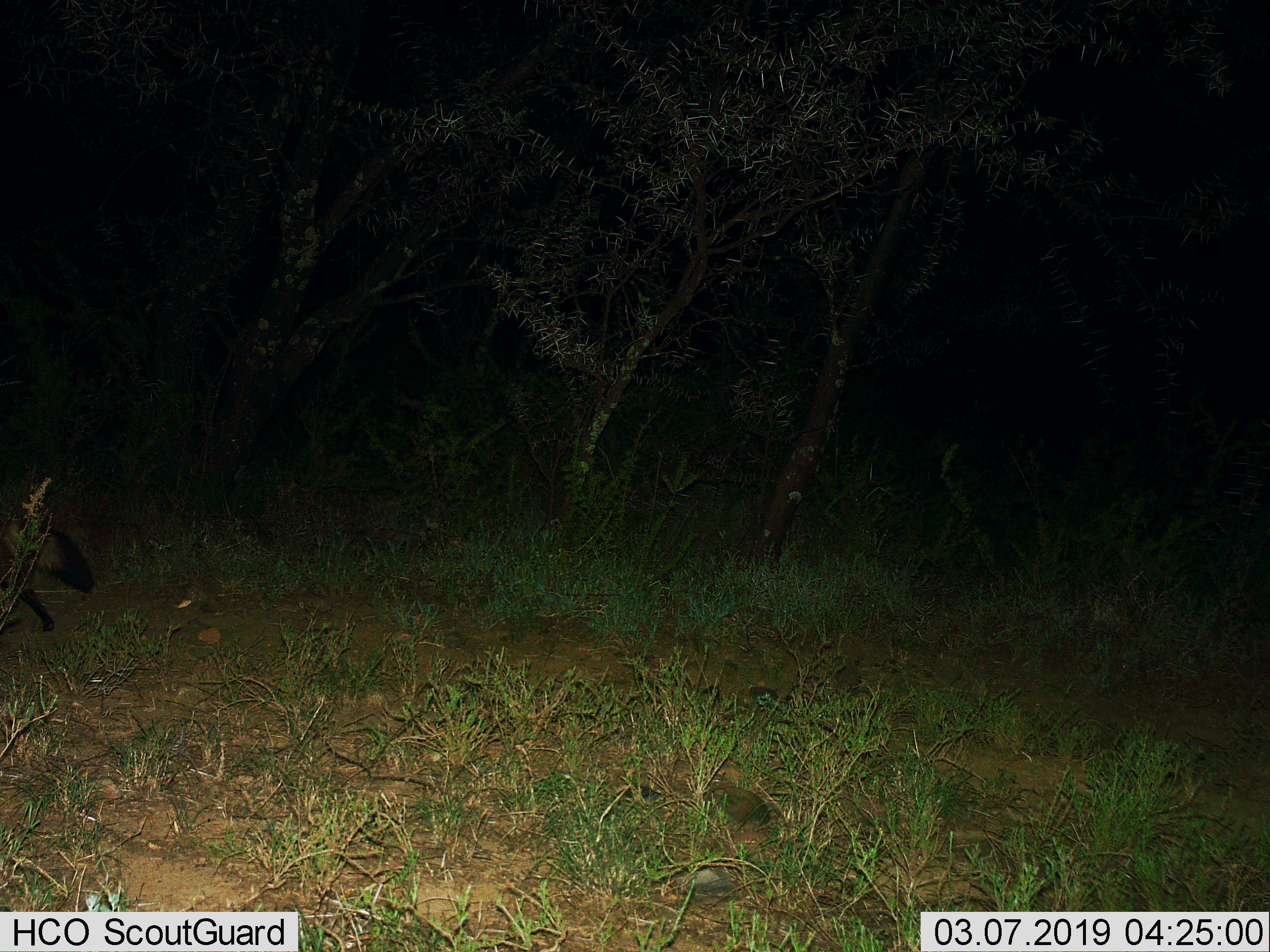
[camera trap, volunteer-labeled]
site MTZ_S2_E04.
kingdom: Animalia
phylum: Chordata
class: Mammalia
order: Carnivora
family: Canidae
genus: Otocyon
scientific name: Otocyon megalotis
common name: bat-eared fox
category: foxbateared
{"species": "foxbateared (bat-eared fox) (Otocyon megalotis)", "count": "1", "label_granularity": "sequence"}